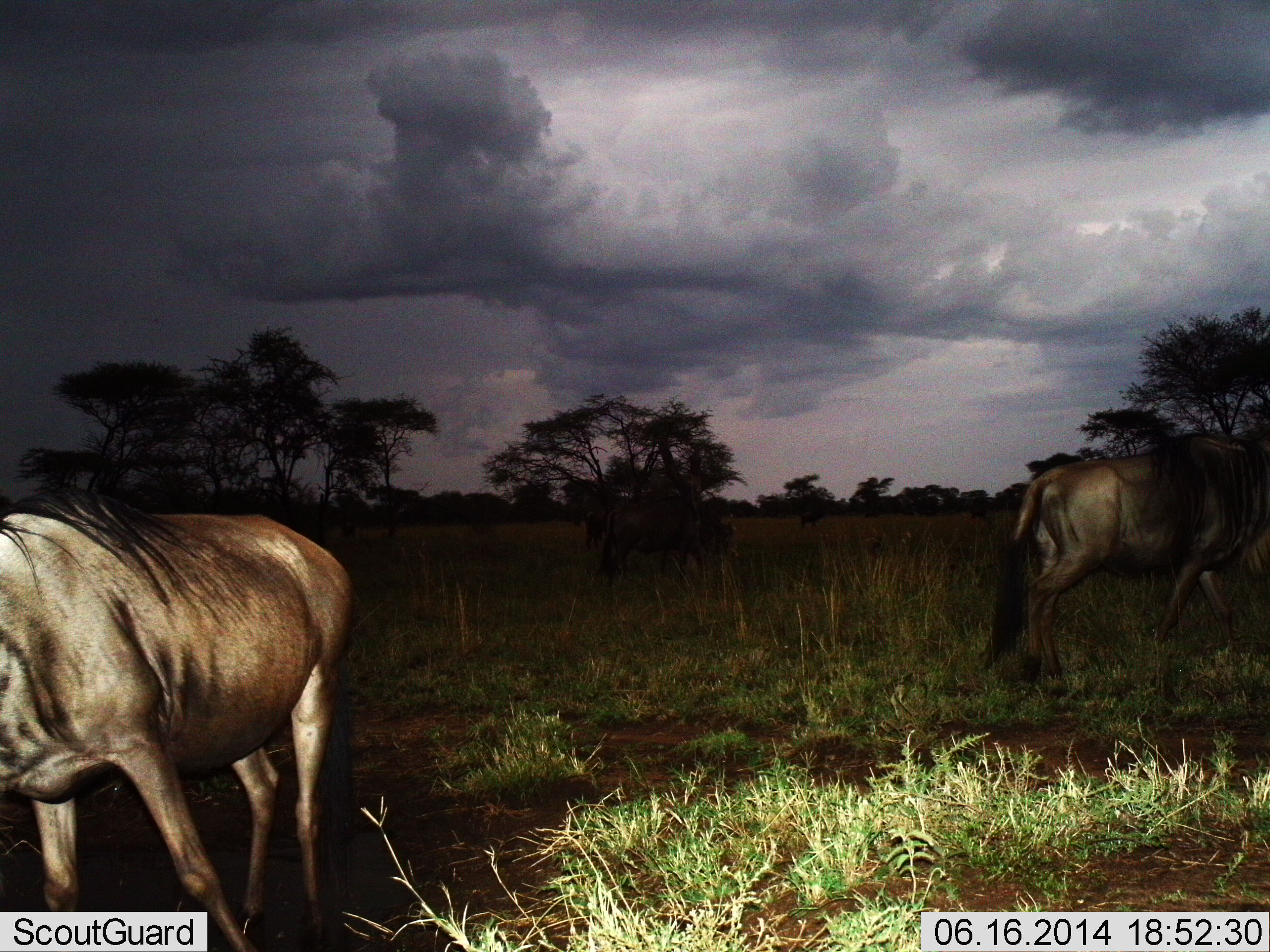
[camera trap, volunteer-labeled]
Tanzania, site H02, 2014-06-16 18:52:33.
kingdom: Animalia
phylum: Chordata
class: Mammalia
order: Artiodactyla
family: Bovidae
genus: Connochaetes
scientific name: Connochaetes taurinus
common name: blue wildebeest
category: wildebeest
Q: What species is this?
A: Wildebeest (blue wildebeest) (Connochaetes taurinus).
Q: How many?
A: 2.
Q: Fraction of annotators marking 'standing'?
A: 50%.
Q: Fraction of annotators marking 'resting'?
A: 0%.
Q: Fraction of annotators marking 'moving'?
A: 60%.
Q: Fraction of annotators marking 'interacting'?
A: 0%.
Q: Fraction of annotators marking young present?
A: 0%.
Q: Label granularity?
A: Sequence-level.